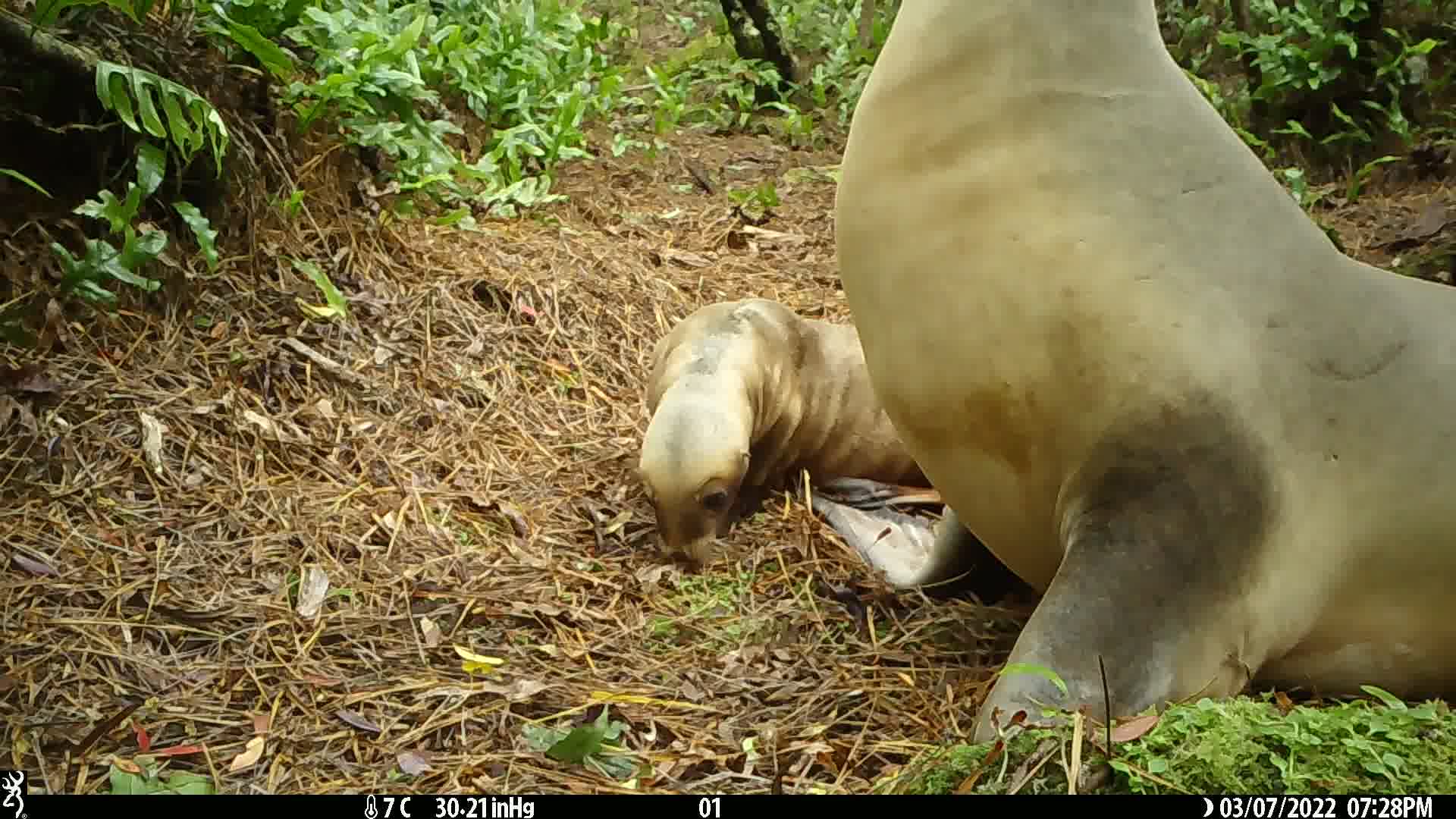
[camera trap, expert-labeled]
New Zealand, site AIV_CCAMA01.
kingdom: Animalia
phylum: Chordata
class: Mammalia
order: Carnivora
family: Otariidae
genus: Phocarctos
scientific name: Phocarctos hookeri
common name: new zealand sea lion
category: sealion